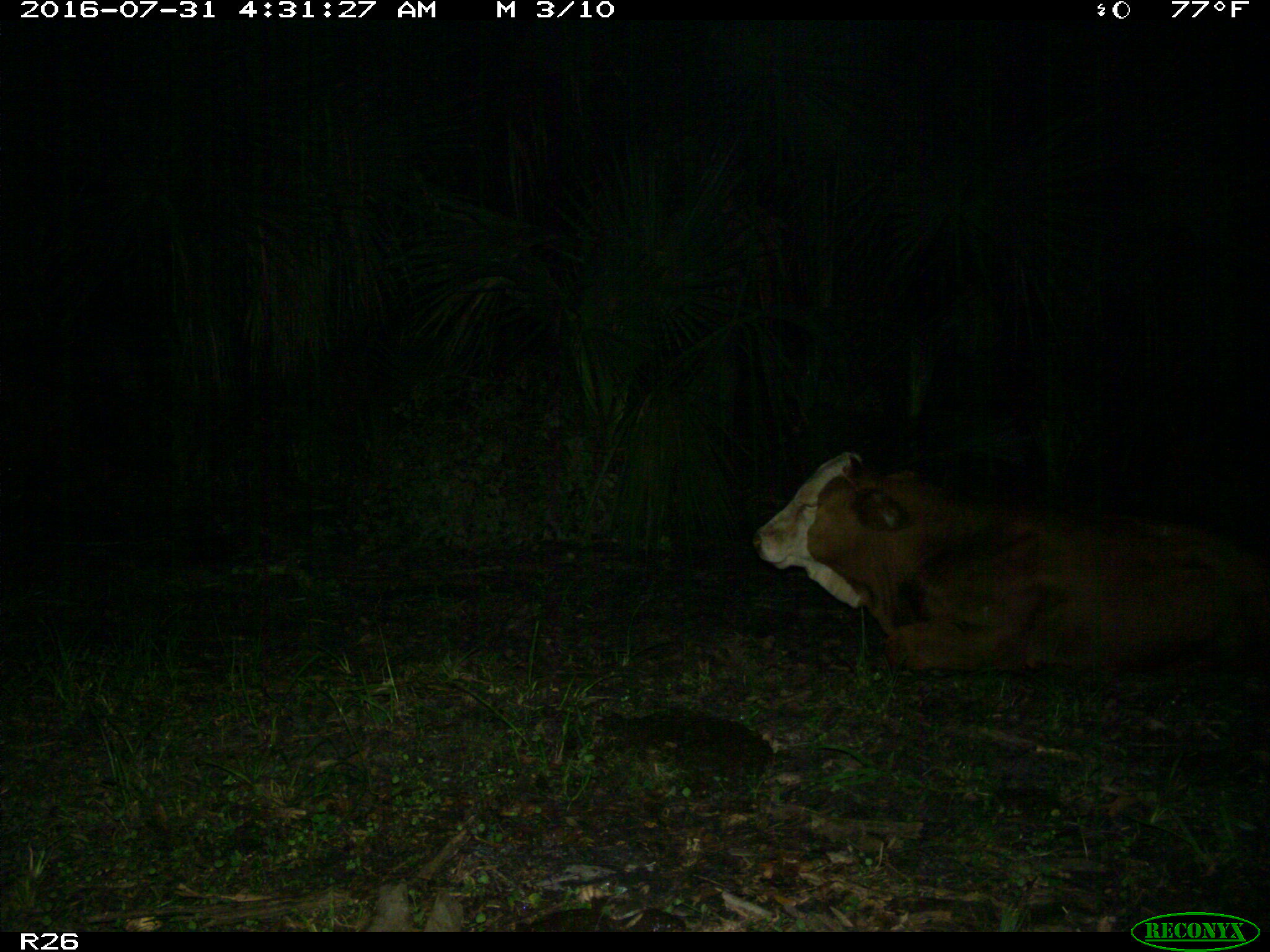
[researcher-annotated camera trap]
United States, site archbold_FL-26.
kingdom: Animalia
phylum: Chordata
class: Mammalia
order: Artiodactyla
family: Bovidae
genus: Bos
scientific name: Bos taurus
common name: domestic cow